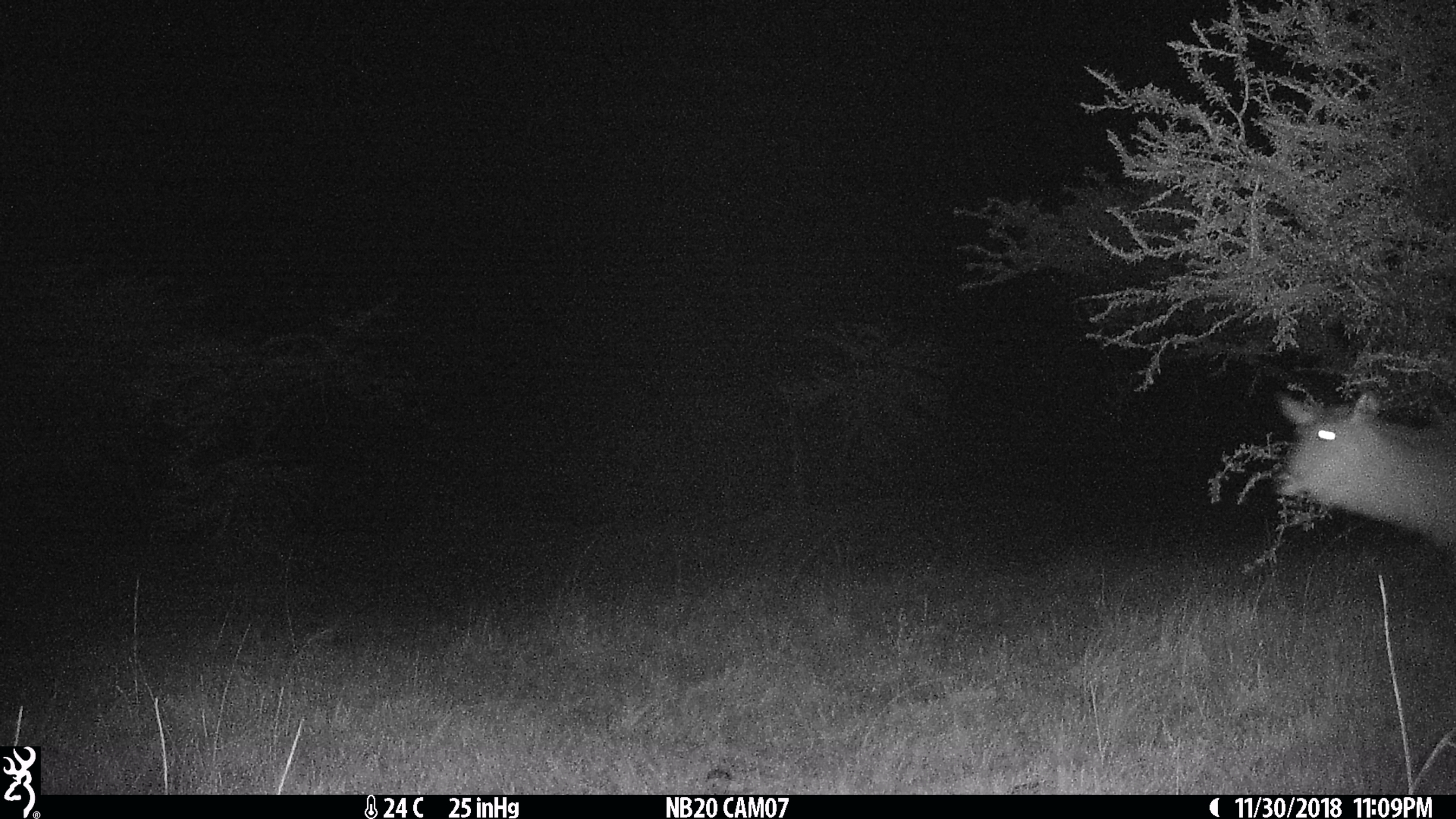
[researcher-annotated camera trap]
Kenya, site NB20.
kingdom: Animalia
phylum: Chordata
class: Mammalia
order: Artiodactyla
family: Bovidae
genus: Kobus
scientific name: Kobus ellipsiprymnus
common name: waterbuck